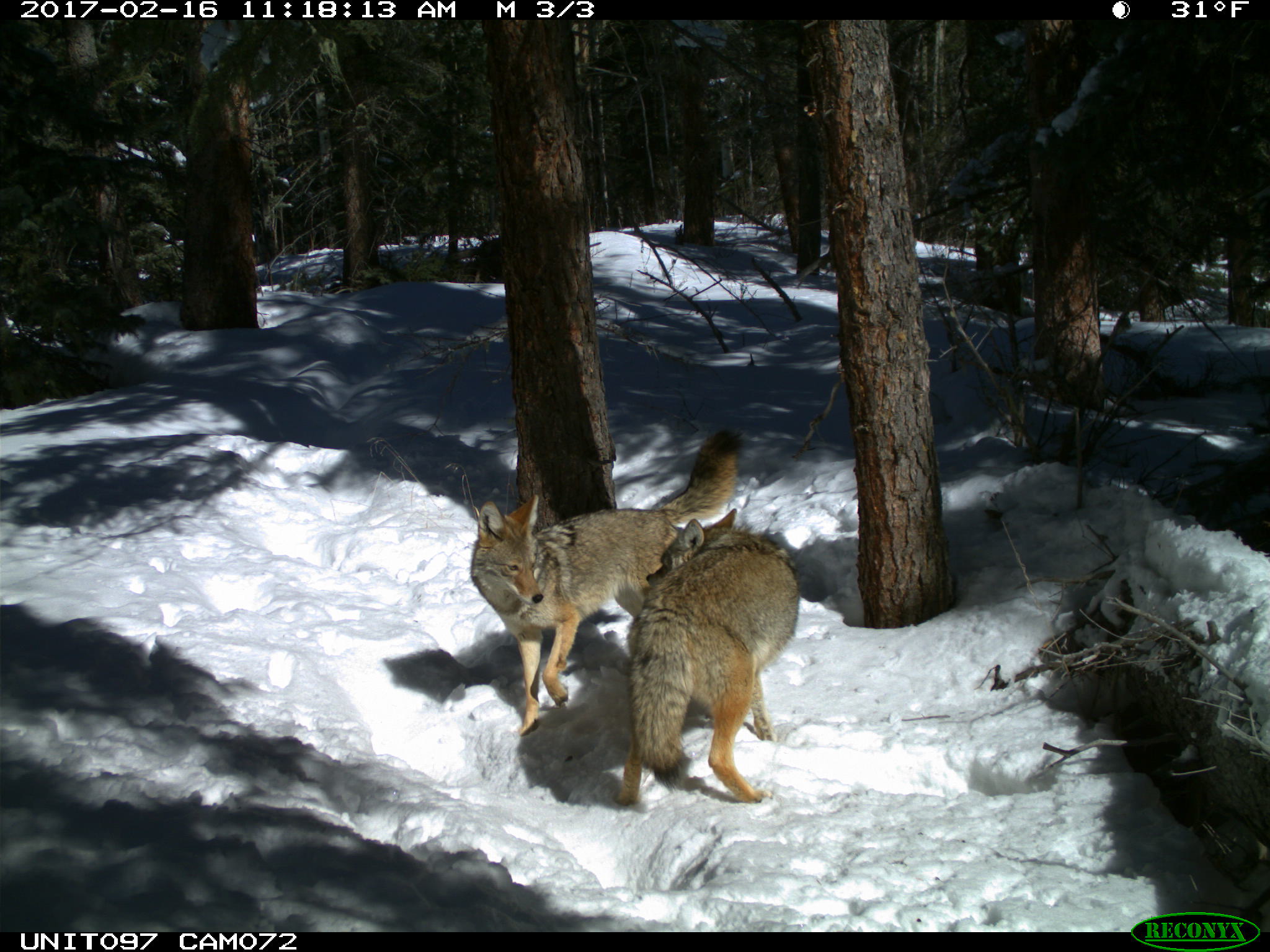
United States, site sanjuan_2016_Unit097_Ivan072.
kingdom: Animalia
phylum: Chordata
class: Mammalia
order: Carnivora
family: Canidae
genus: Canis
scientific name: Canis latrans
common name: coyote